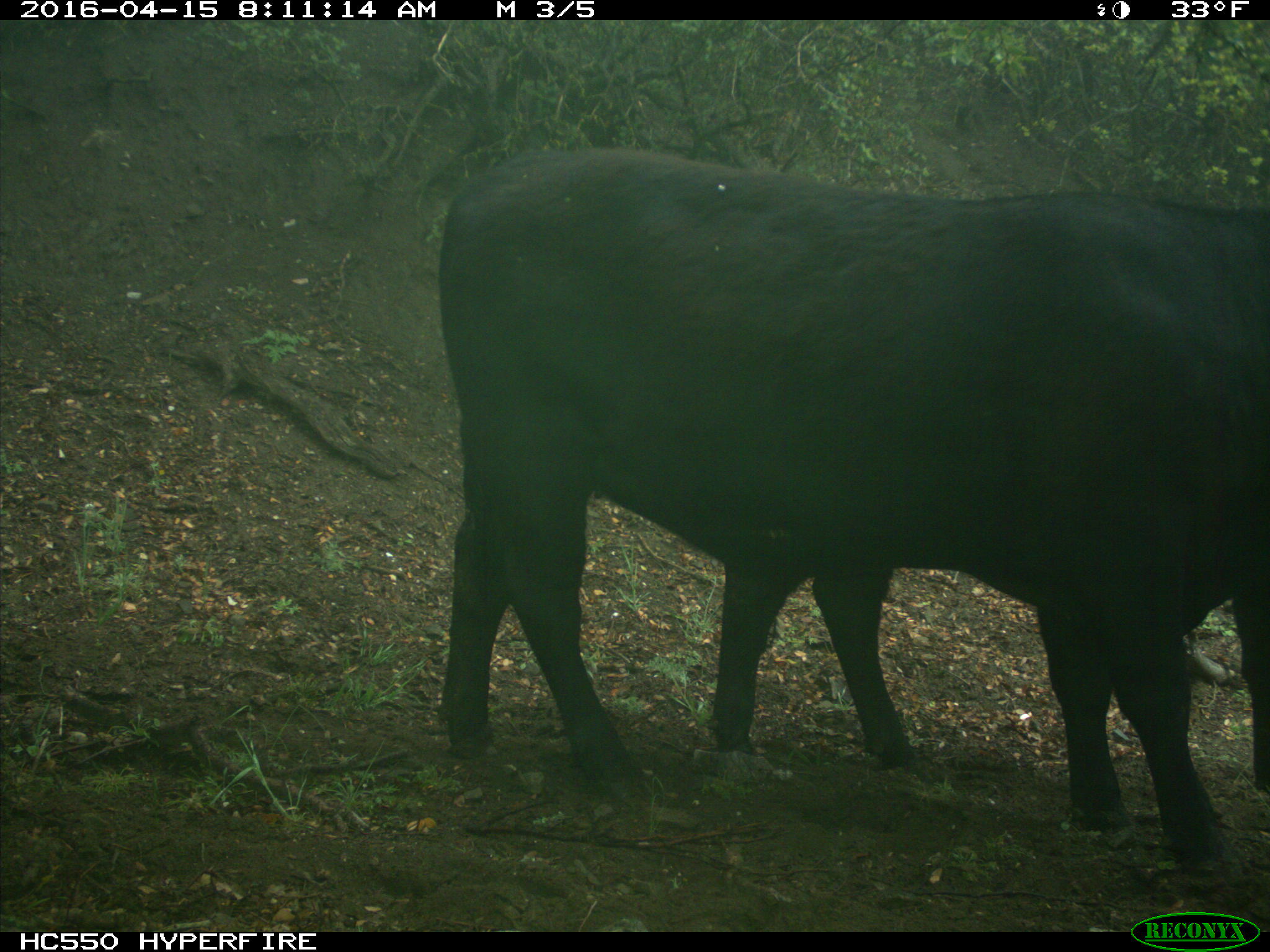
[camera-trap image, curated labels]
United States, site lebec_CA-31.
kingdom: Animalia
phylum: Chordata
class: Mammalia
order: Artiodactyla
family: Bovidae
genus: Bos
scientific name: Bos taurus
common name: domestic cow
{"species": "Bos taurus (domestic cow)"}